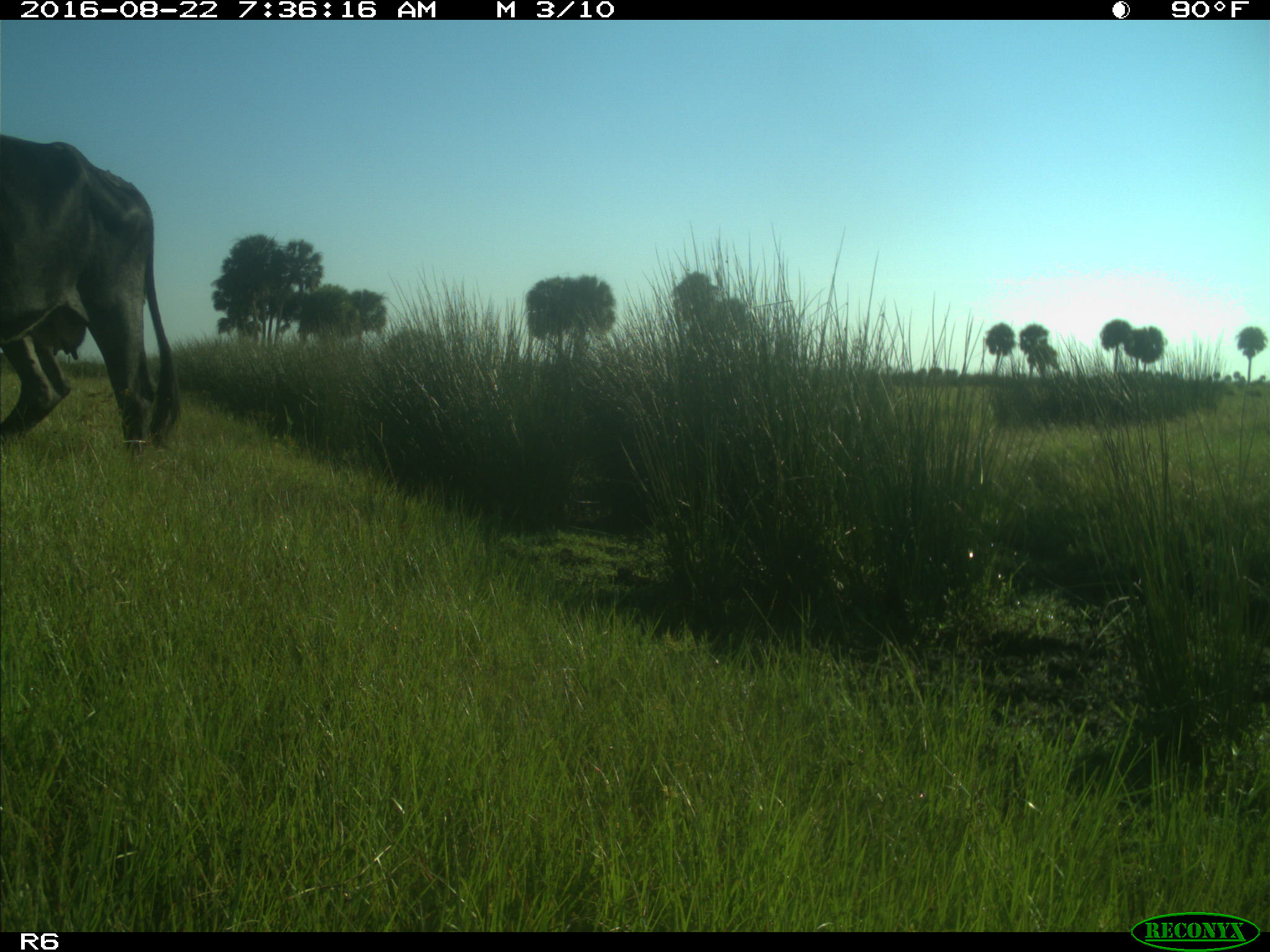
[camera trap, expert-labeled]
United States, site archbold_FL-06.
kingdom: Animalia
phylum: Chordata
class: Mammalia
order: Artiodactyla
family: Bovidae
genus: Bos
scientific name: Bos taurus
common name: domestic cow